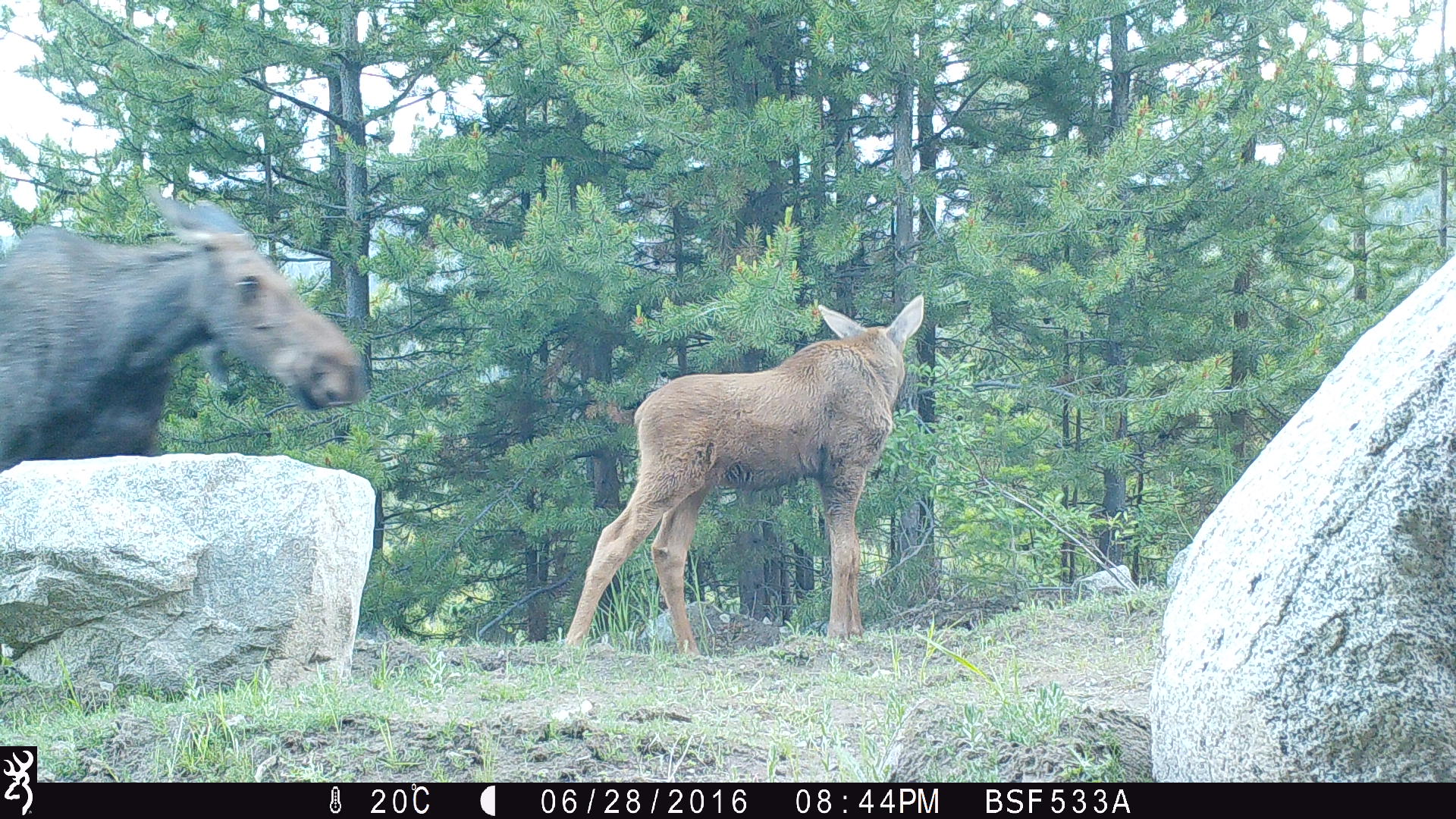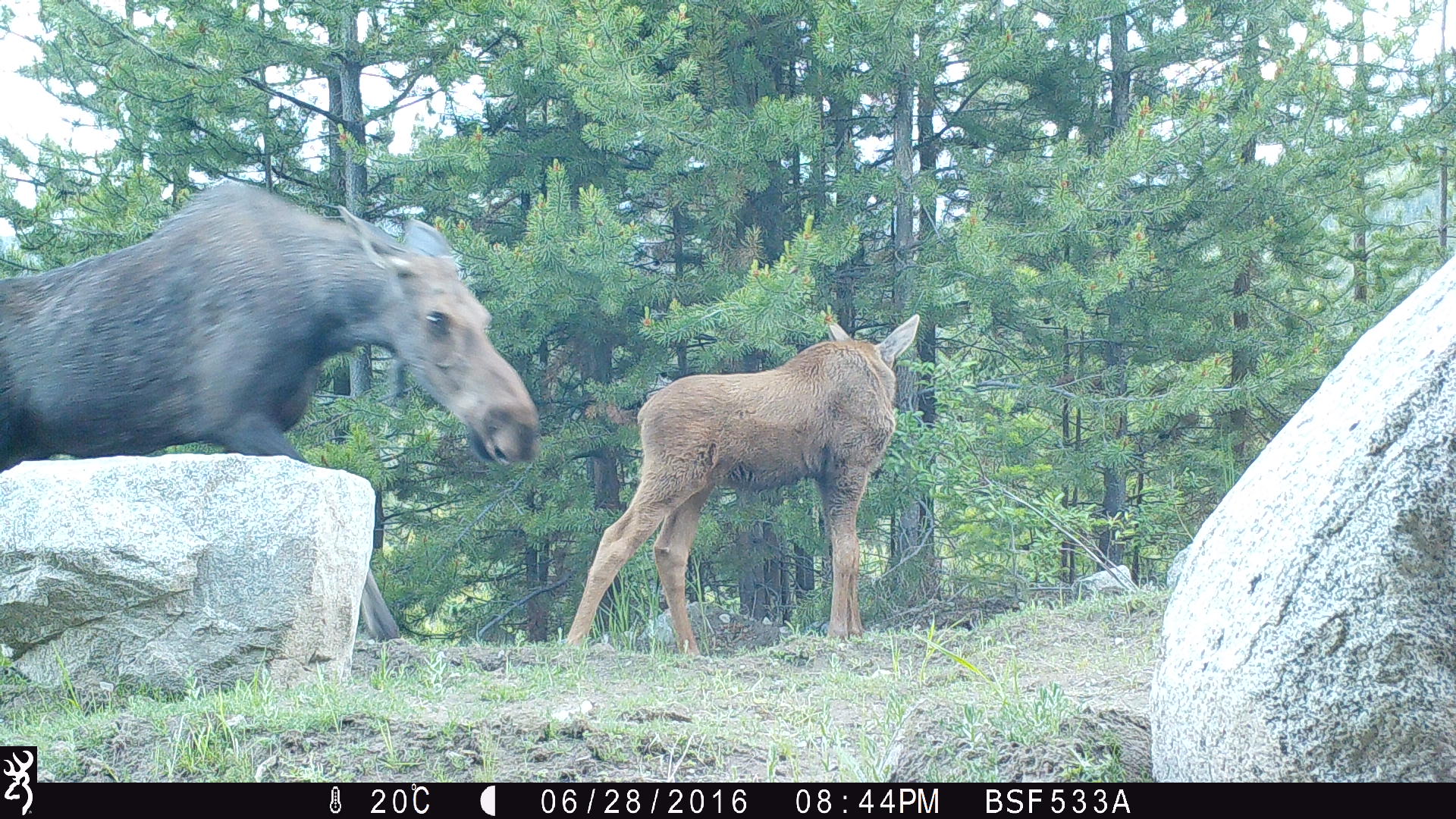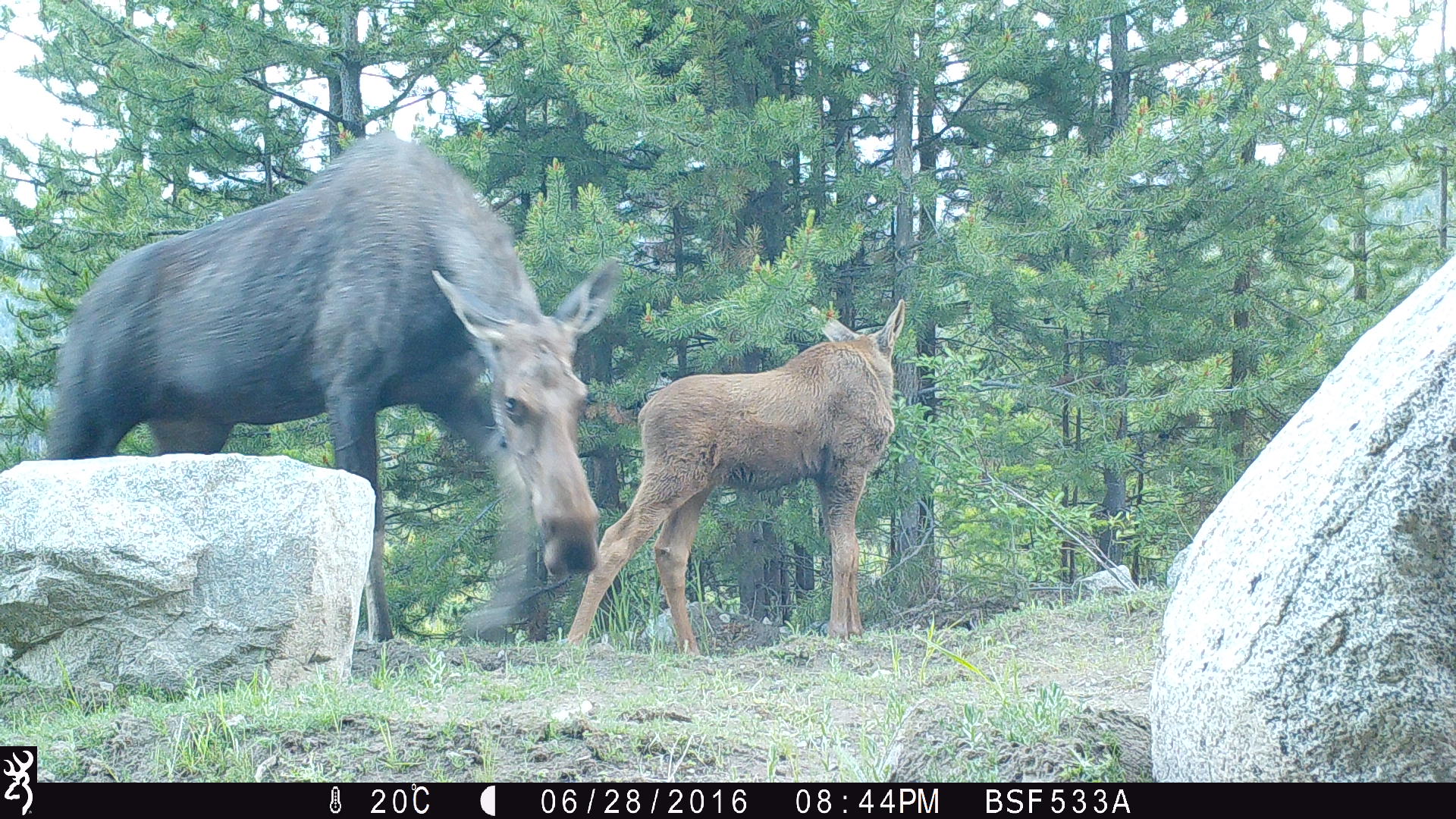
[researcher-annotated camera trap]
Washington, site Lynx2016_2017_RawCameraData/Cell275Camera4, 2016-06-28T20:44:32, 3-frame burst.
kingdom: Animalia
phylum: Chordata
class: Mammalia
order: Artiodactyla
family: Cervidae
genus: Alces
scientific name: Alces alces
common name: moose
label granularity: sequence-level